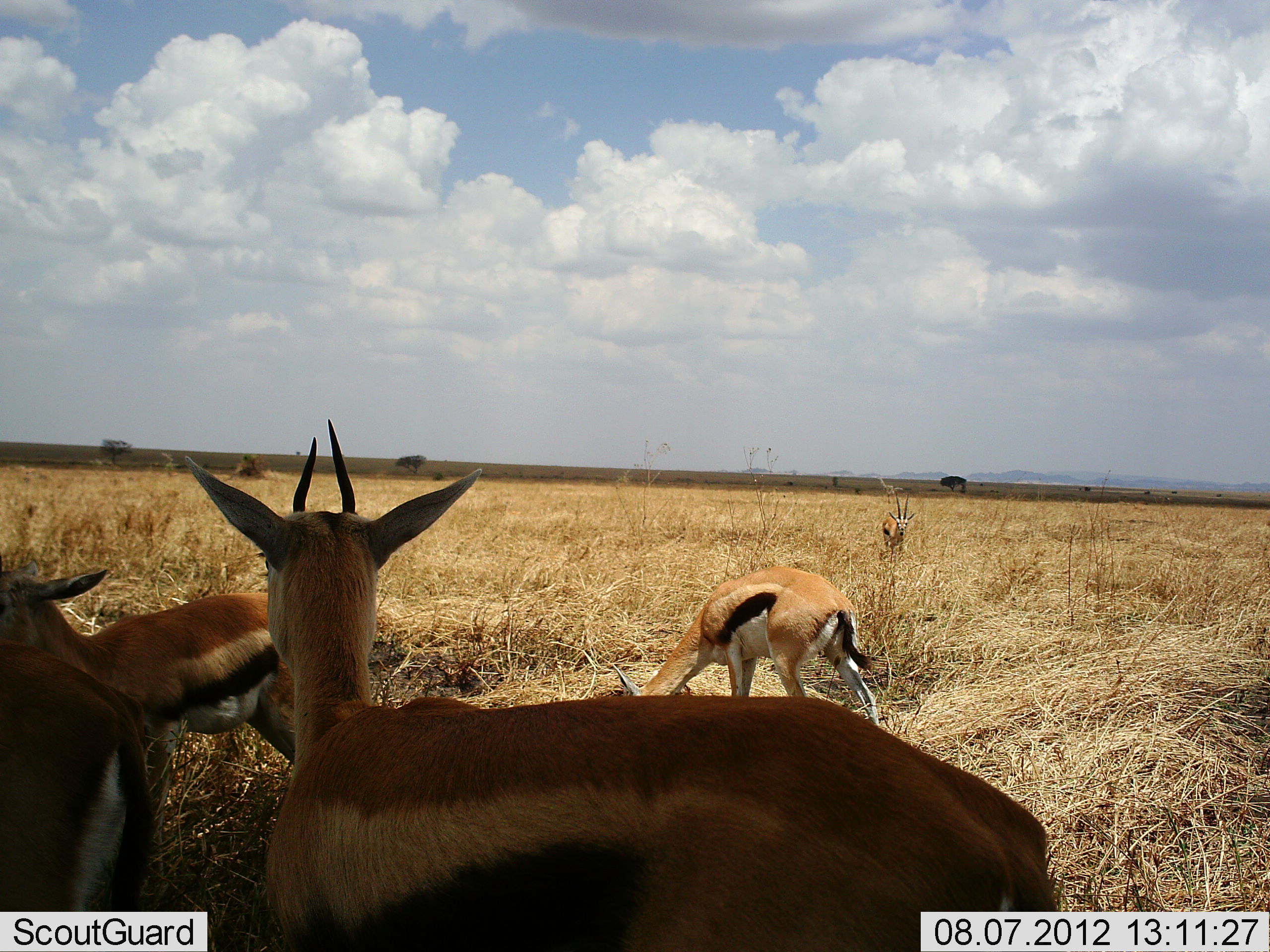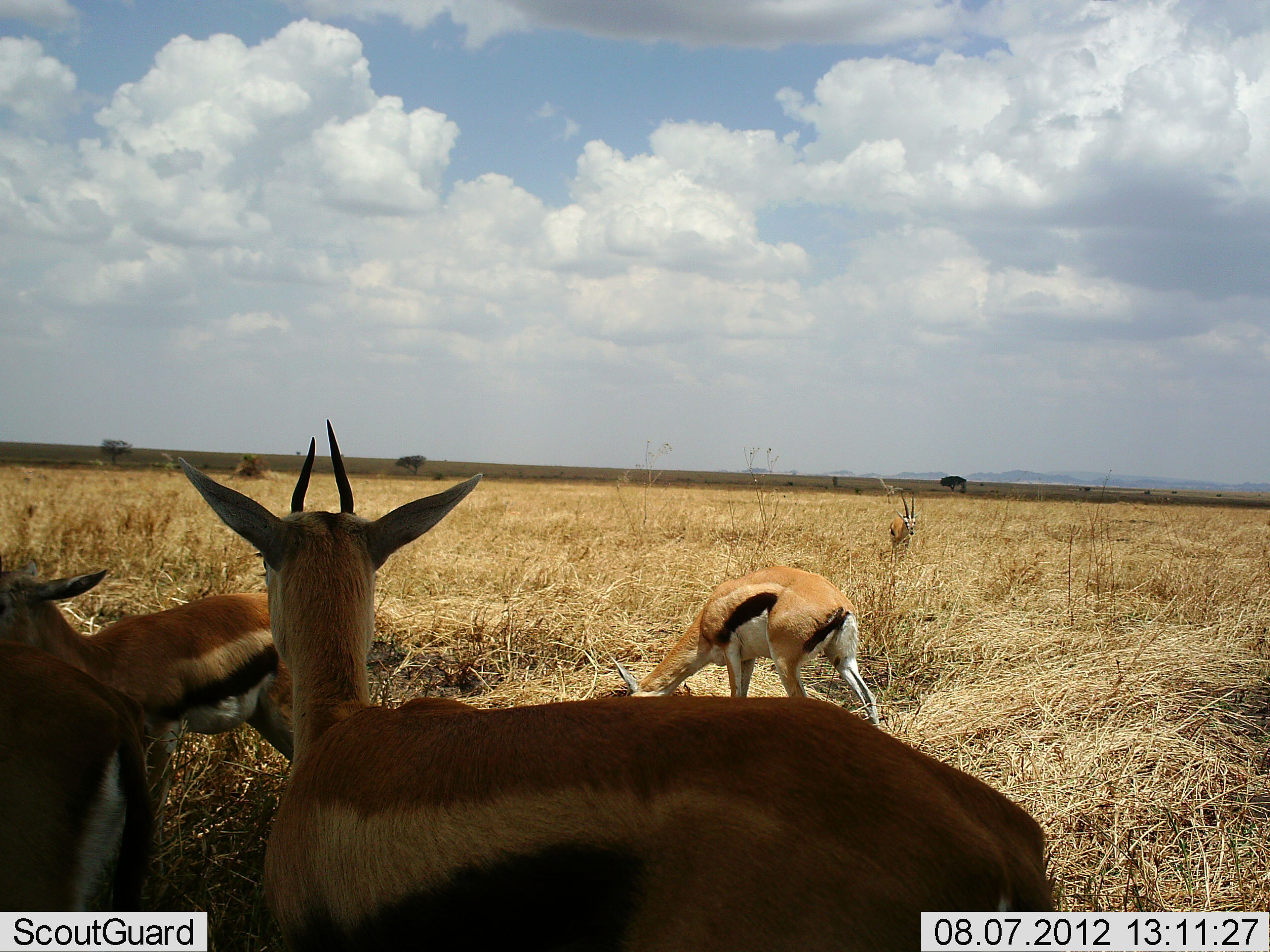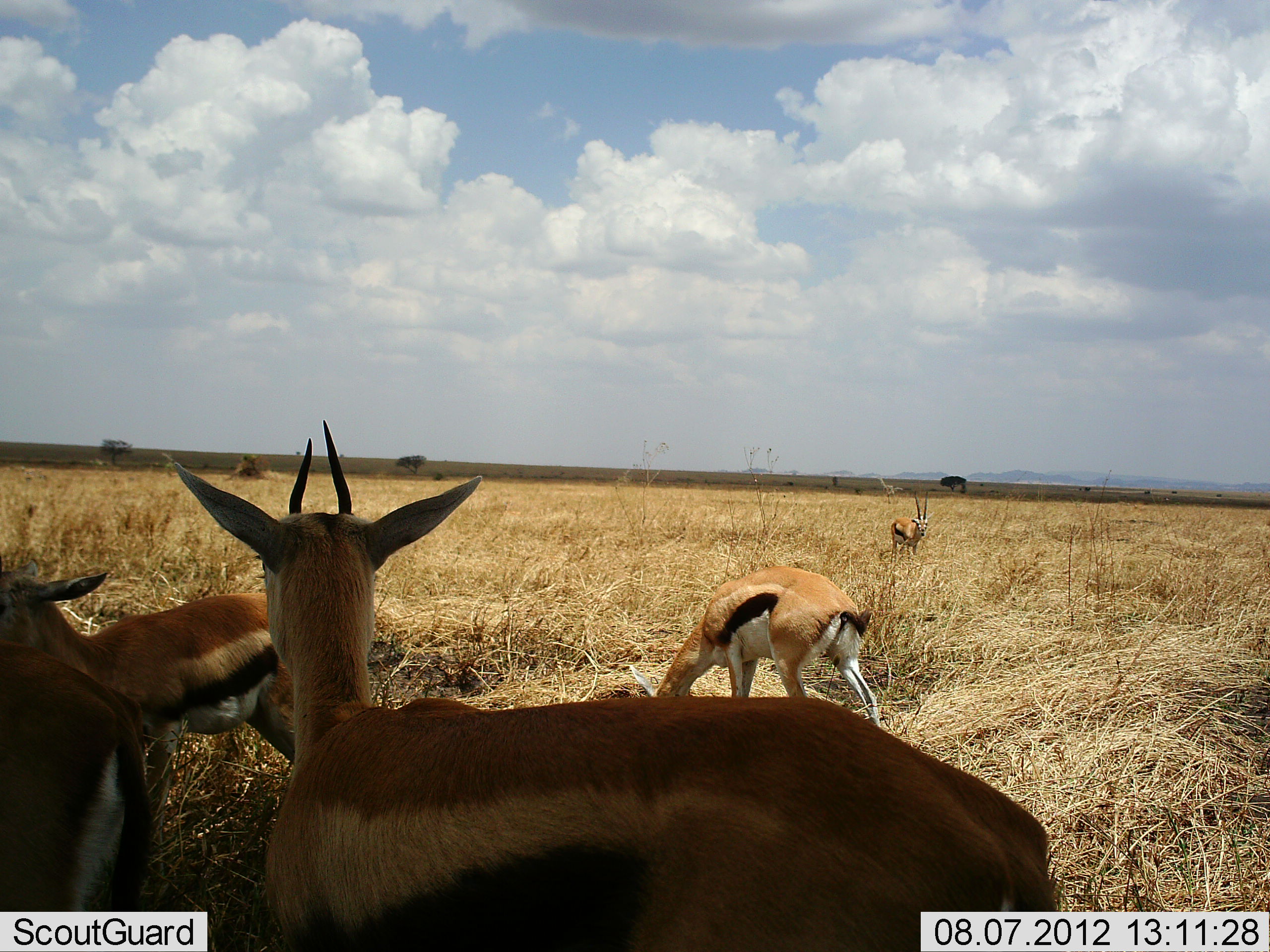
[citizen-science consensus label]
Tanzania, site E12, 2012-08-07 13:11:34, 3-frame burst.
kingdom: Animalia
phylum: Chordata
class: Mammalia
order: Artiodactyla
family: Bovidae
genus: Eudorcas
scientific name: Eudorcas thomsonii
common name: thomson's gazelle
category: gazellethomsons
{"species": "gazellethomsons (thomson's gazelle) (Eudorcas thomsonii)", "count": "5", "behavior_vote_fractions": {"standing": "70%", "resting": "10%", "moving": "50%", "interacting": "0%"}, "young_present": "10%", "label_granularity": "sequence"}